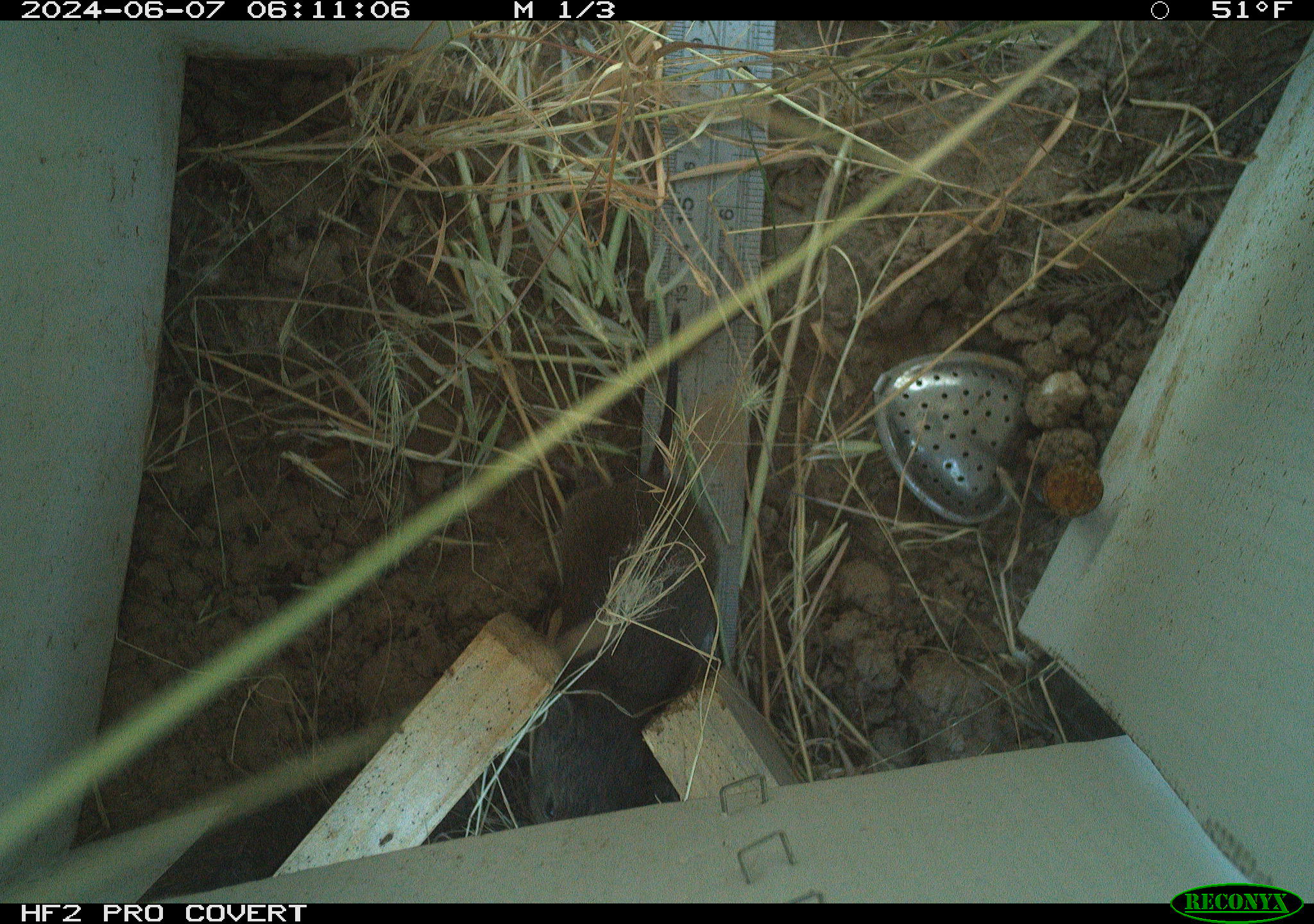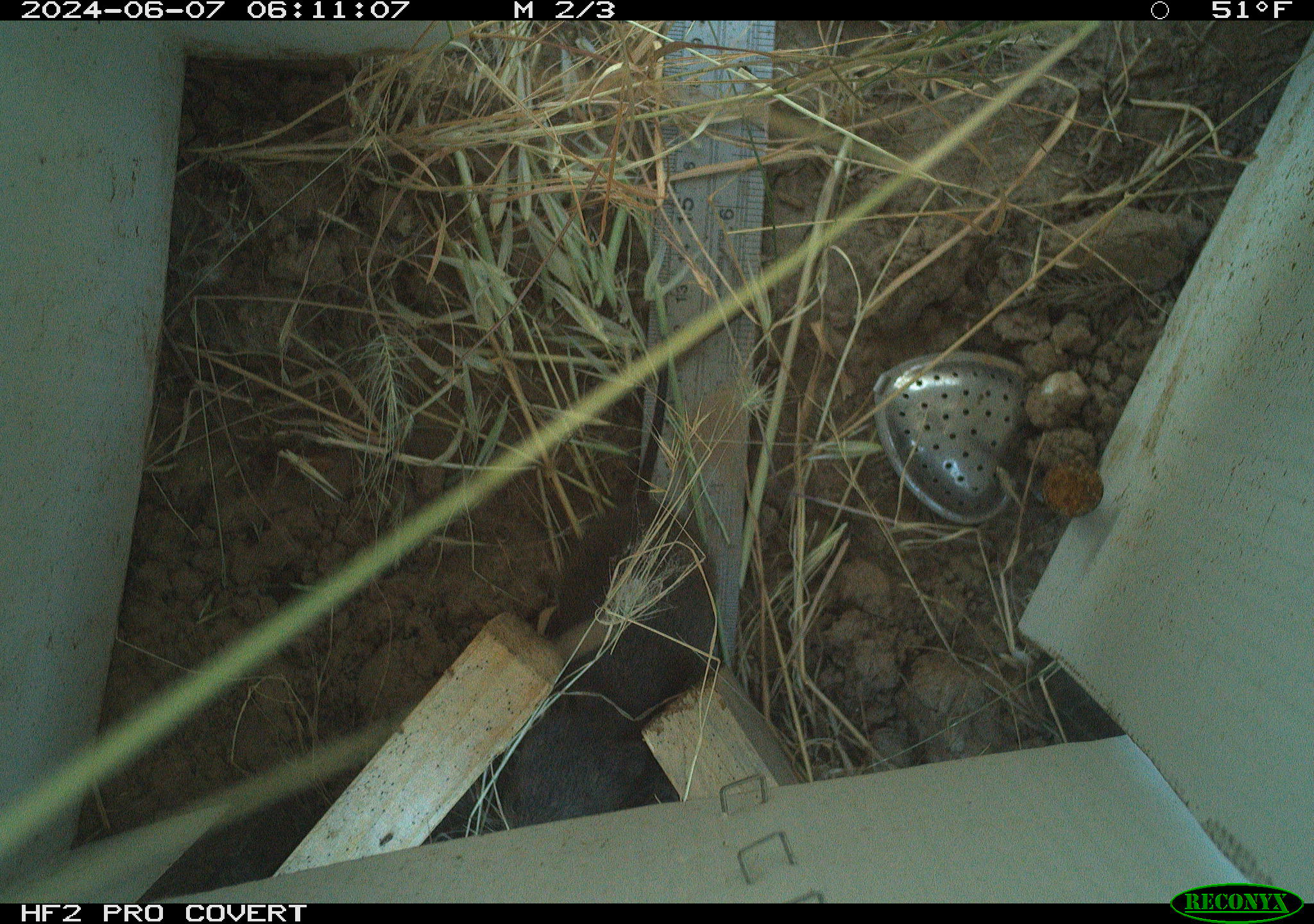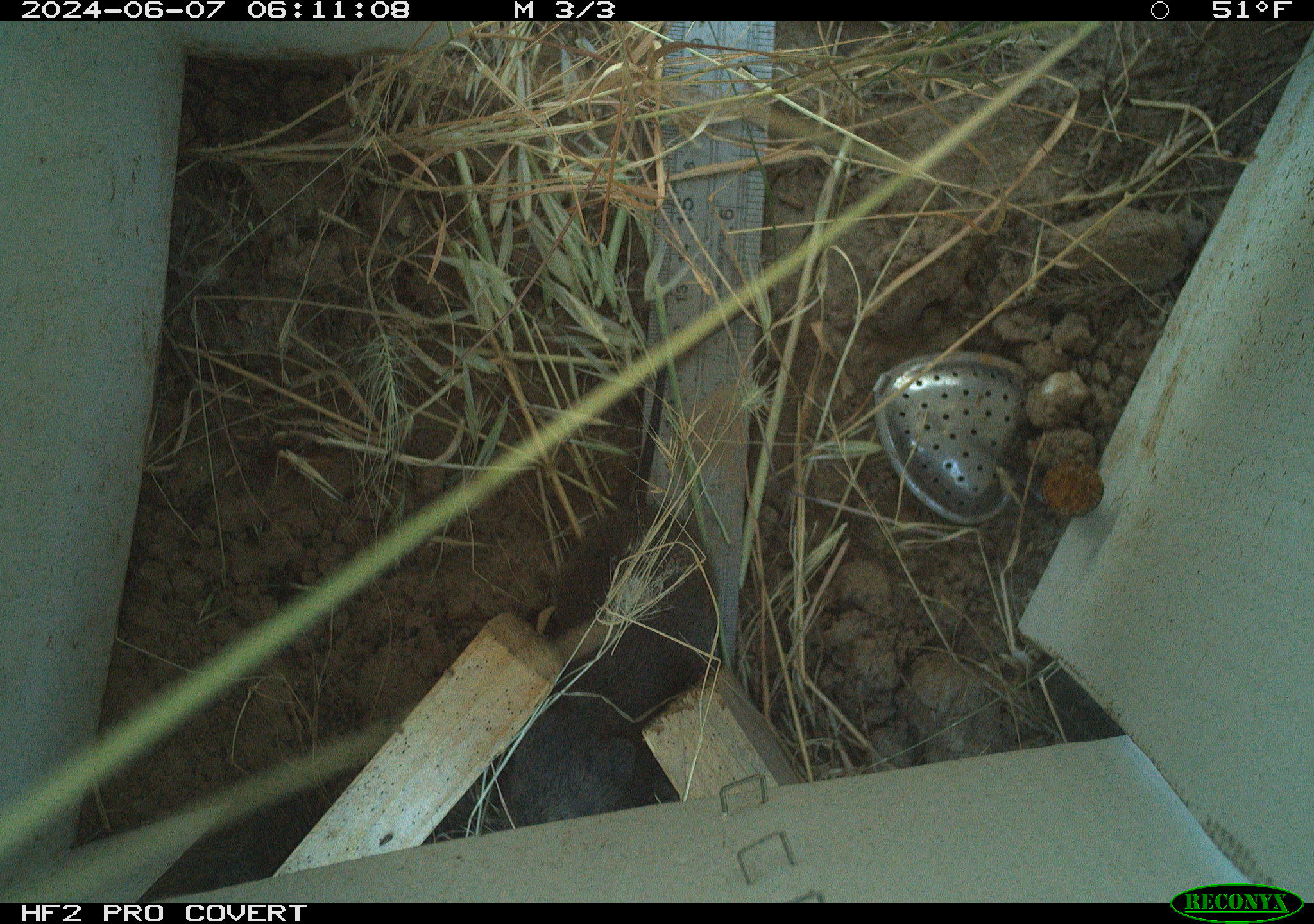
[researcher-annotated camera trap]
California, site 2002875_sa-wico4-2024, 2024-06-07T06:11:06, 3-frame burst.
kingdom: Animalia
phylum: Chordata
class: Mammalia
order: Rodentia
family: Cricetidae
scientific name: Arvicolinae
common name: voles, lemmings, and muskrats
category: arvicolinae subfamily